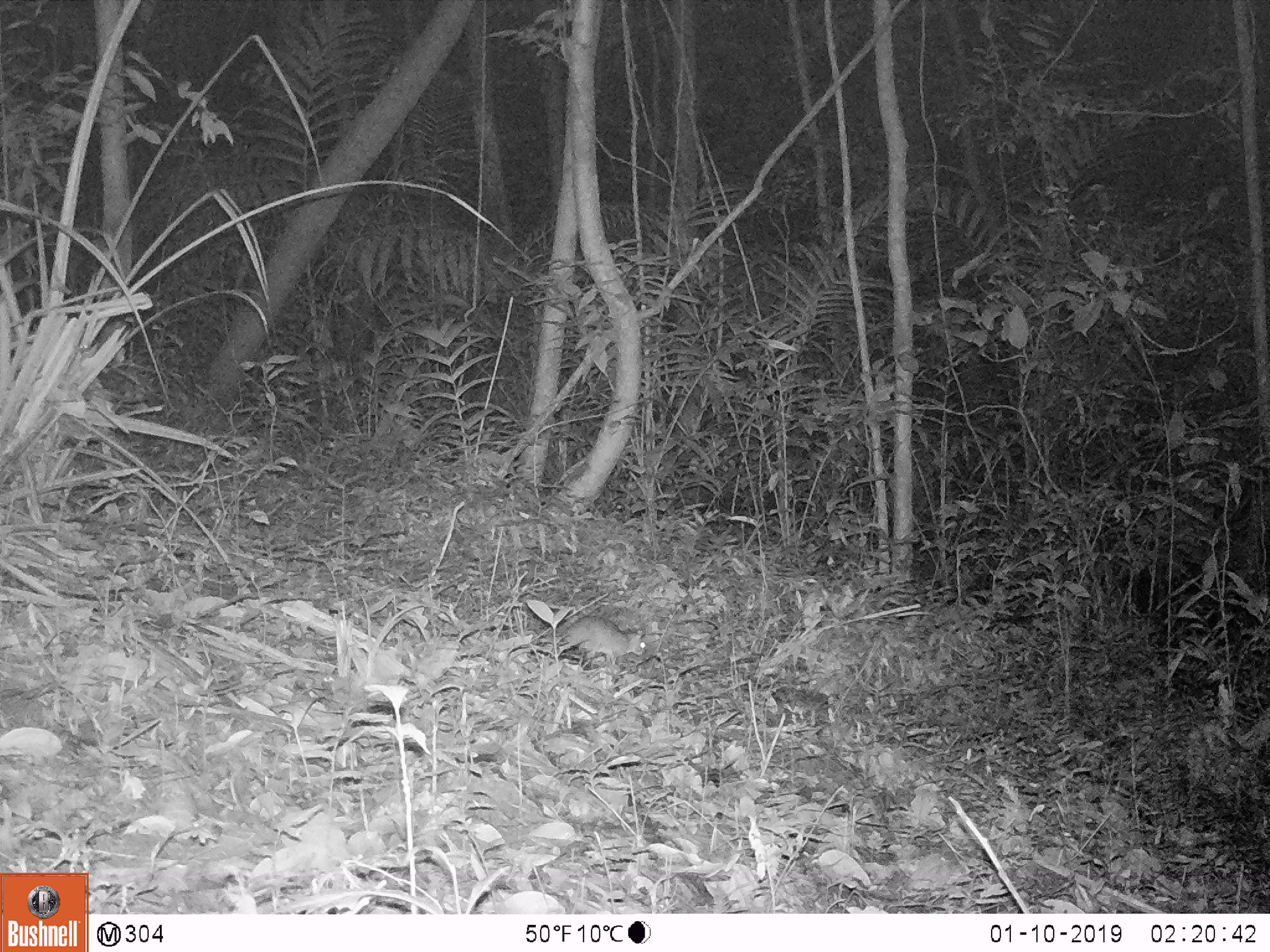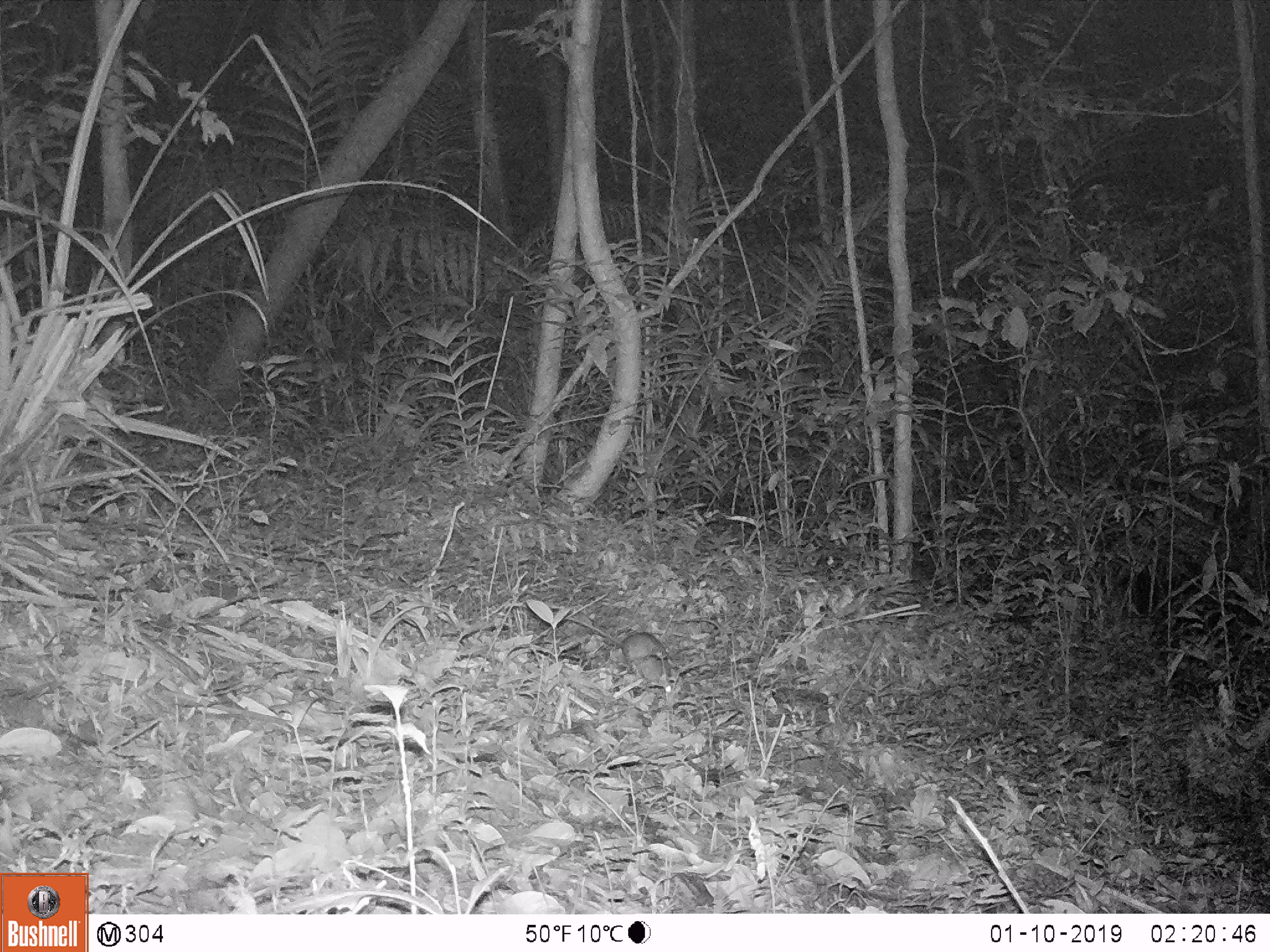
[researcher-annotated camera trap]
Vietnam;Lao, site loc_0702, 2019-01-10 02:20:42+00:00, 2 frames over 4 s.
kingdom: Animalia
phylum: Chordata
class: Mammalia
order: Rodentia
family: Muridae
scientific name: Muridae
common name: old-world mice and rats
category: unidentified murid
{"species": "unidentified murid (old-world mice and rats) (Muridae)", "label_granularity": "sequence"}